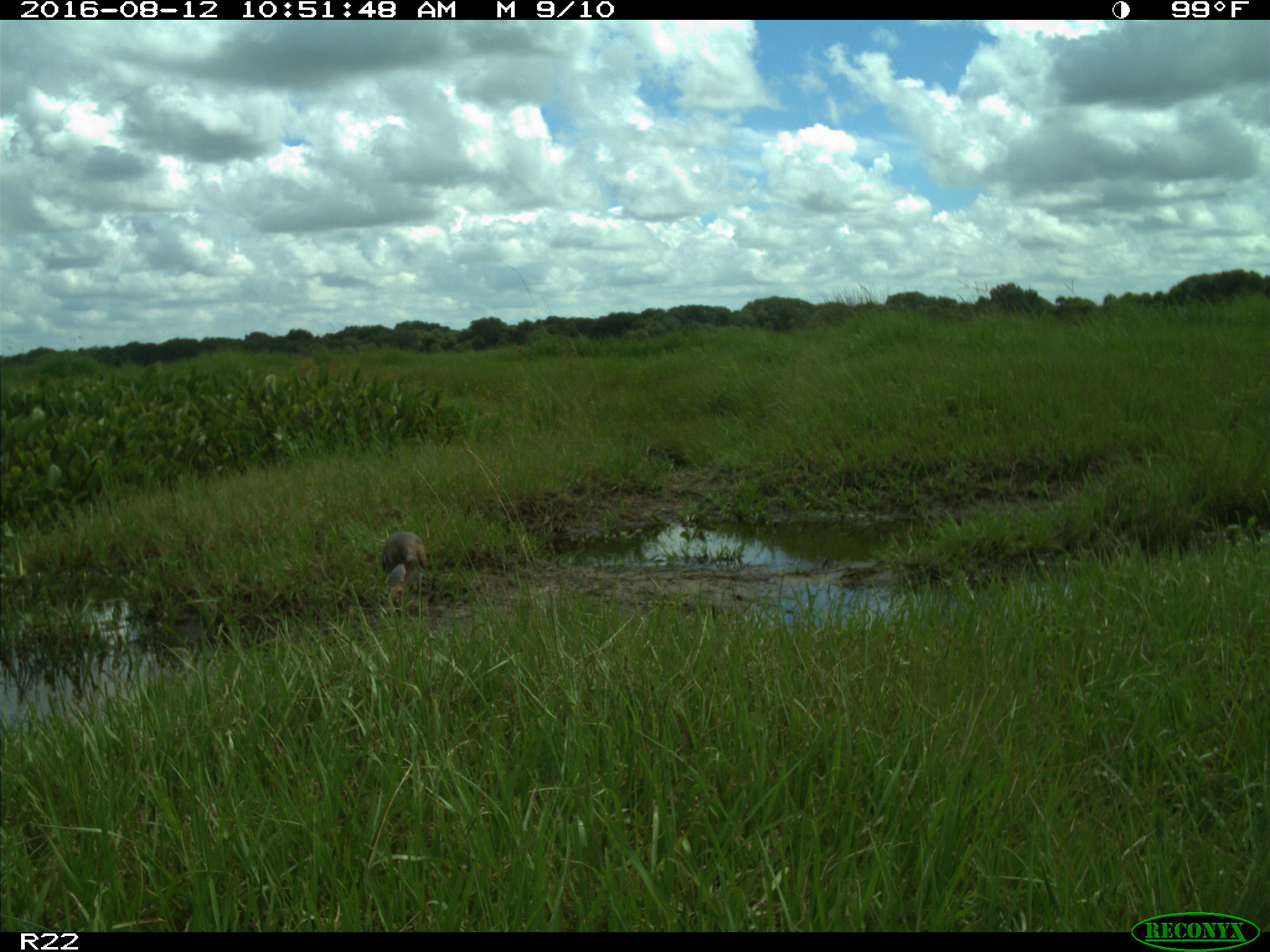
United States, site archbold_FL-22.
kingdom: Animalia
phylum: Chordata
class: Aves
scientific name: Aves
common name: birds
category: unidentified bird